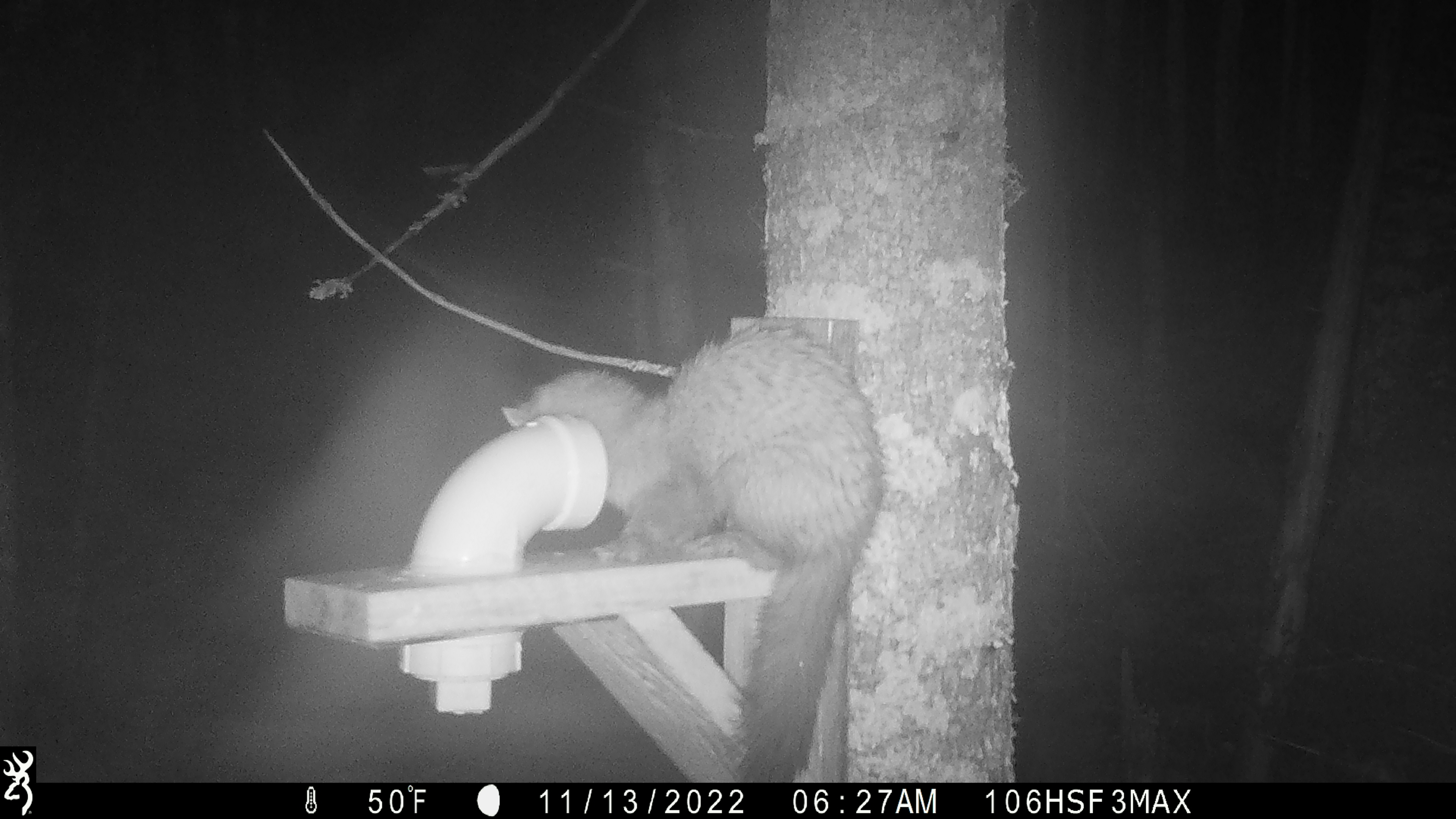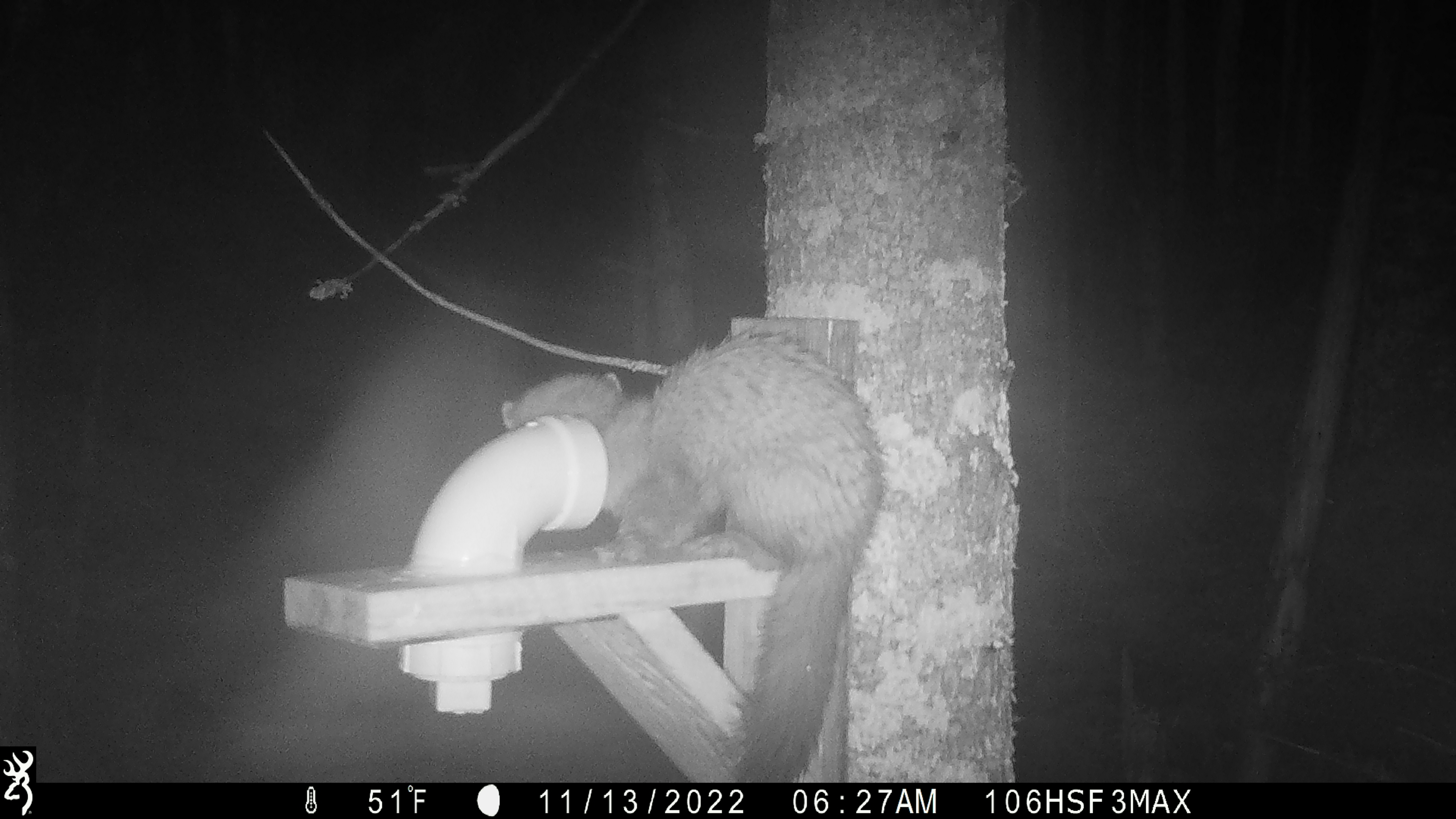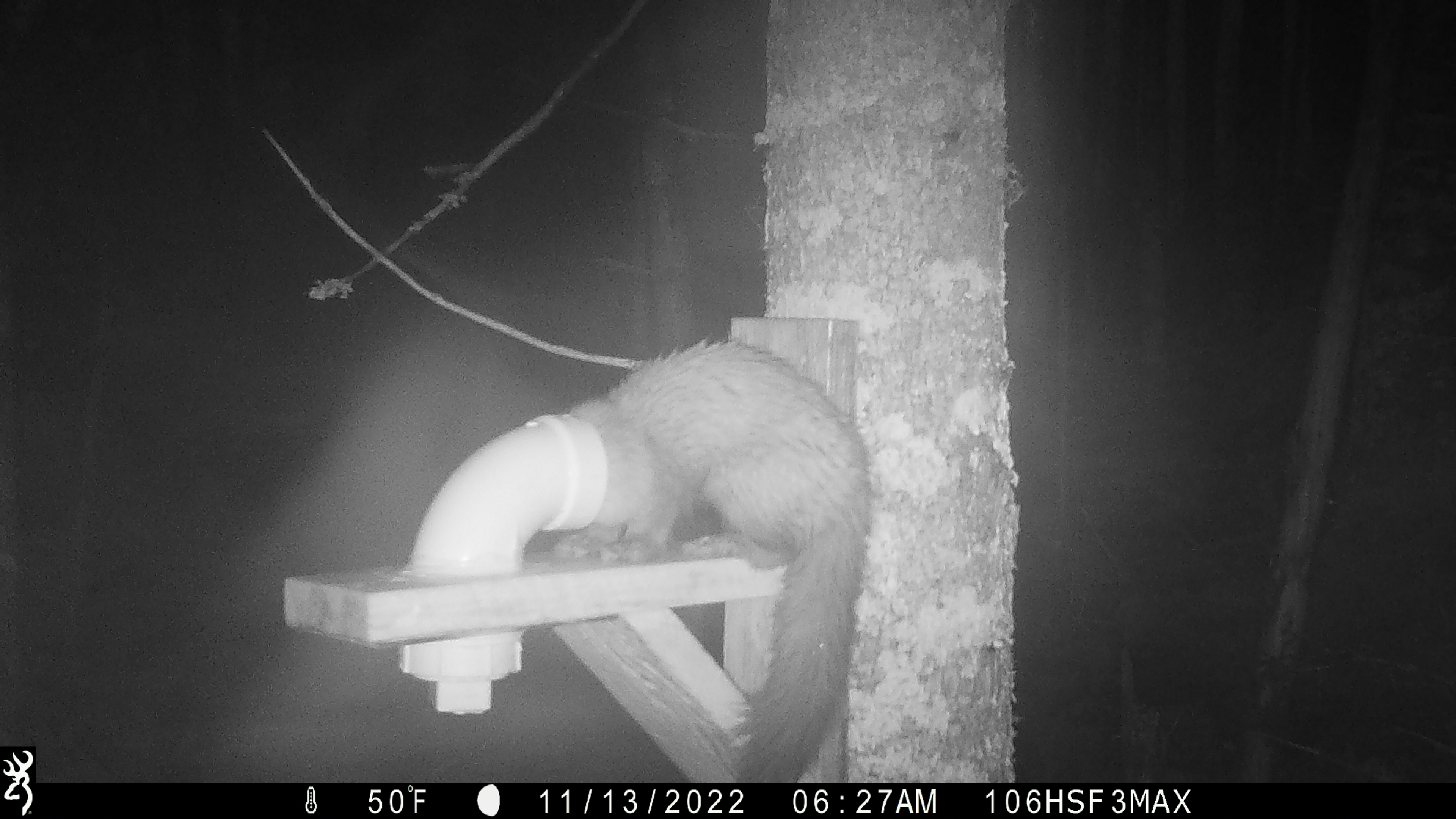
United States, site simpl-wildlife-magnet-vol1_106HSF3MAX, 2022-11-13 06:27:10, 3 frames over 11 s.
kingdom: Animalia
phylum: Chordata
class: Mammalia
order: Carnivora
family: Mustelidae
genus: Martes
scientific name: Martes americana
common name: american marten